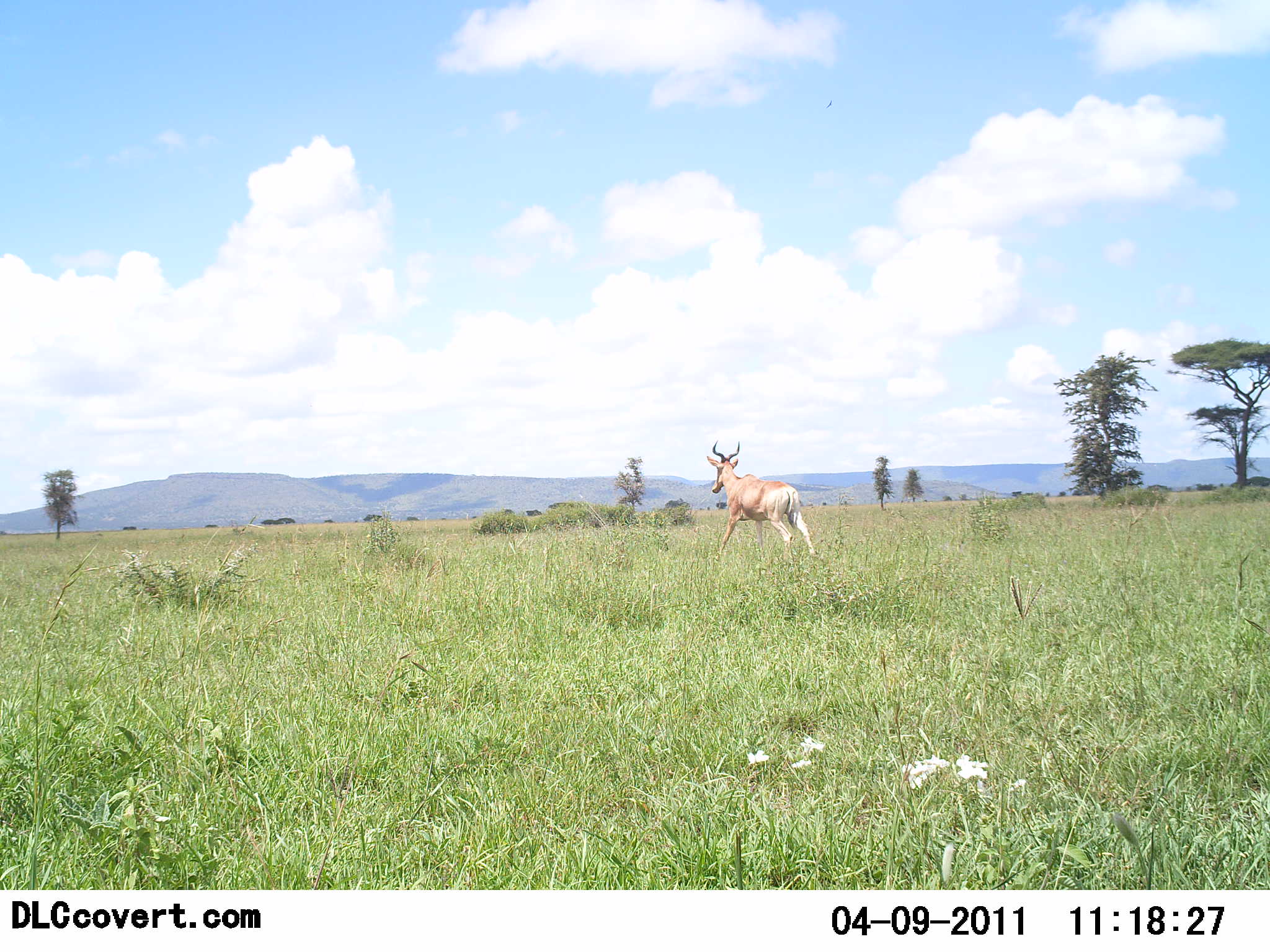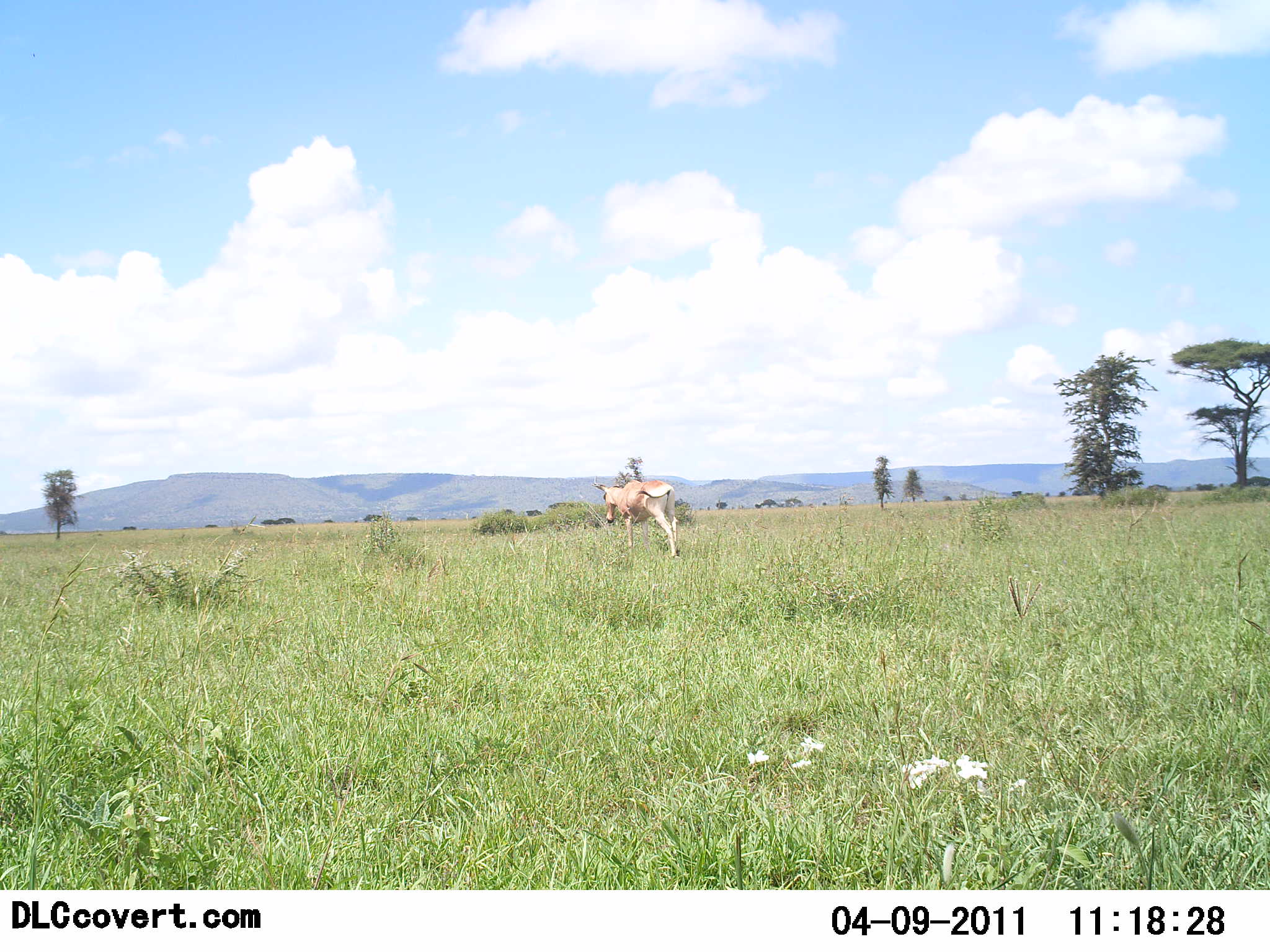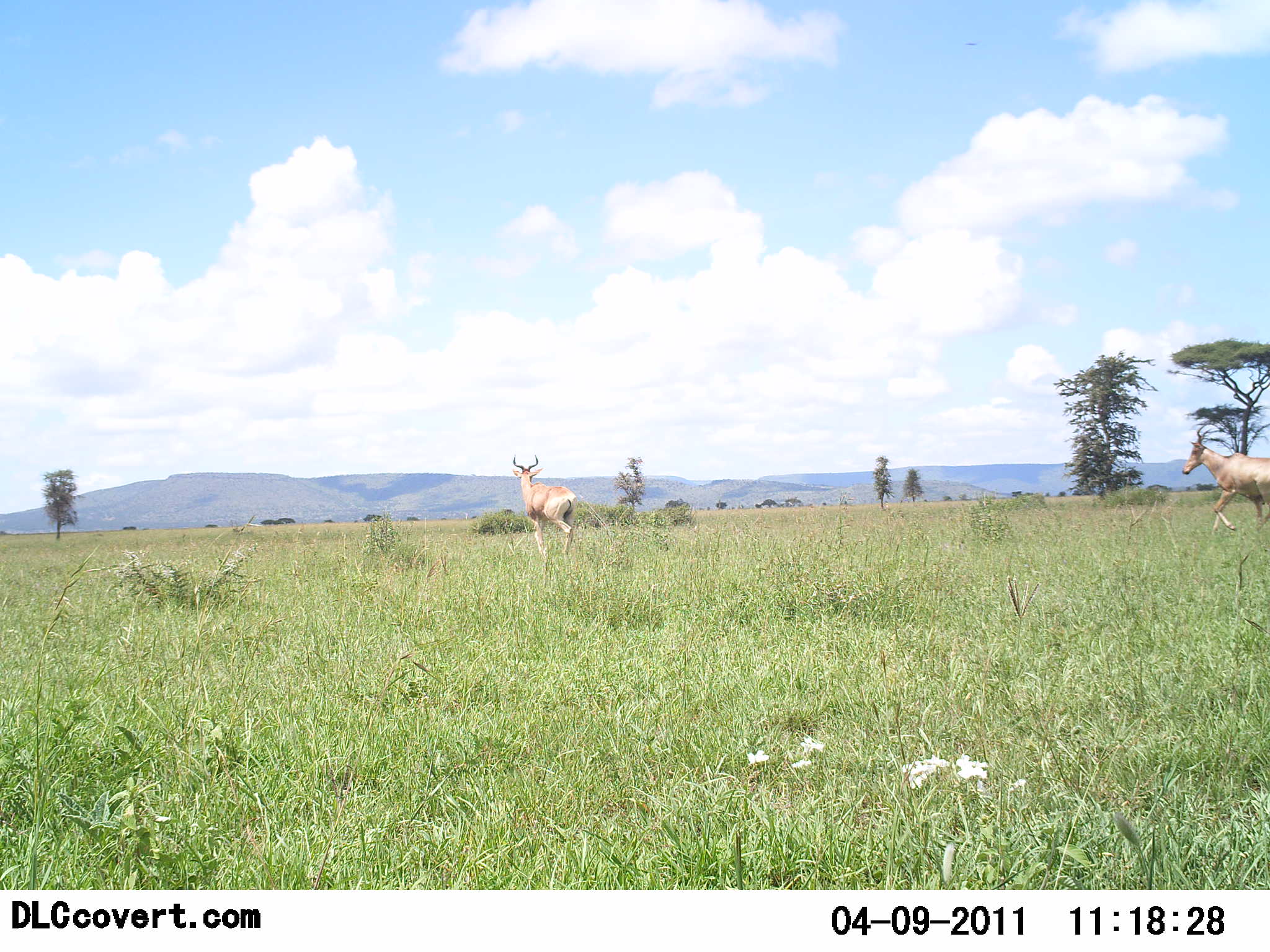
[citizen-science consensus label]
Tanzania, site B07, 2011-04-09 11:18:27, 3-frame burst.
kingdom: Animalia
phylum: Chordata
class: Mammalia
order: Artiodactyla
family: Bovidae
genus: Alcelaphus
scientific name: Alcelaphus buselaphus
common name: hartebeest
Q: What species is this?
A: Hartebeest (Alcelaphus buselaphus).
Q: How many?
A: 2.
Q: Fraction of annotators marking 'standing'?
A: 0%.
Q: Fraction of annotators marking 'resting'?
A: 0%.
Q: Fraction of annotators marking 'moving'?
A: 100%.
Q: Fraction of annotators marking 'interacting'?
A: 0%.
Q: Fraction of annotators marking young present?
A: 0%.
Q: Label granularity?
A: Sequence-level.